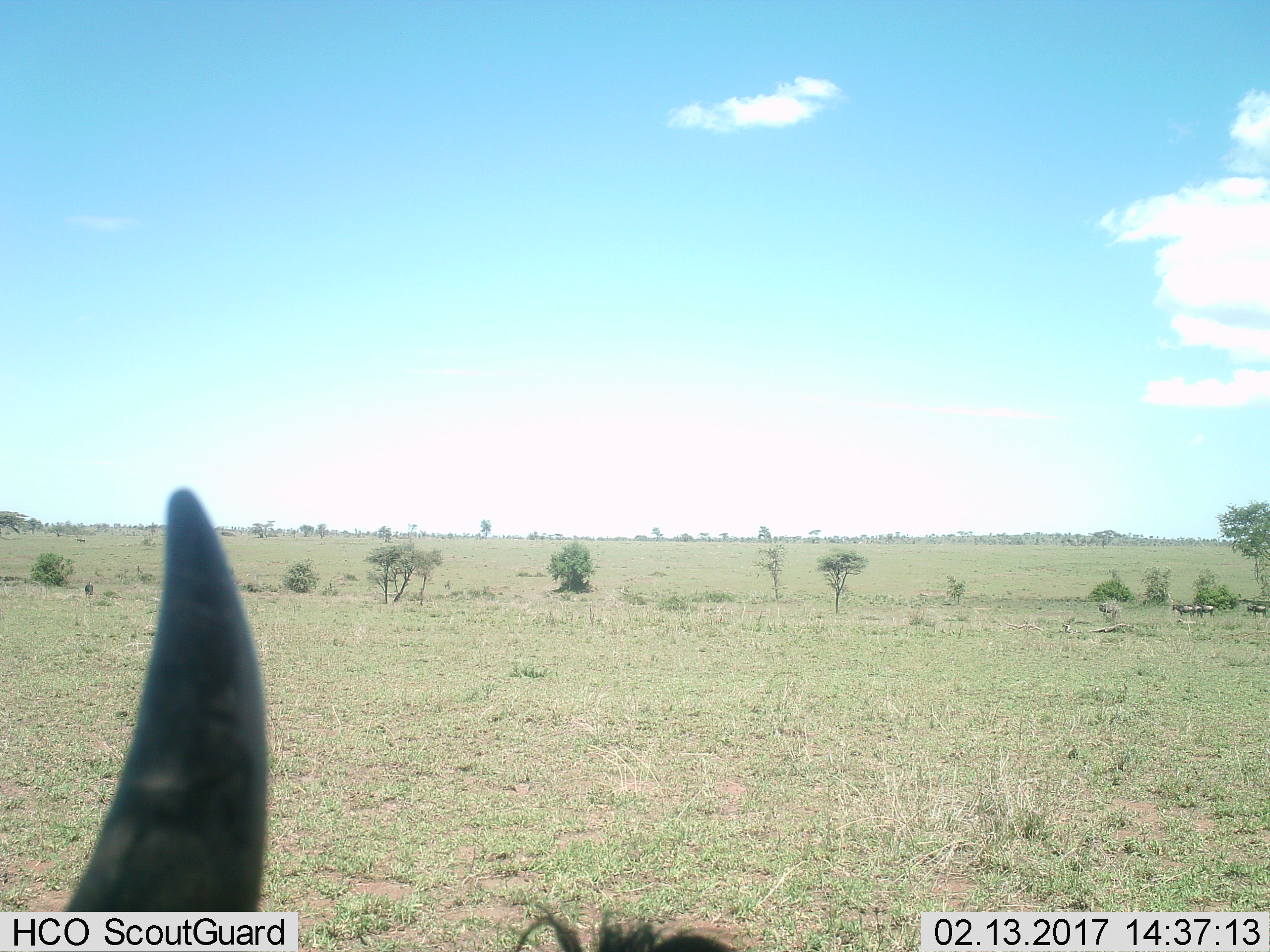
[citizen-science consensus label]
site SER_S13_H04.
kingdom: Animalia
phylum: Chordata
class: Mammalia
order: Artiodactyla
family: Bovidae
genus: Connochaetes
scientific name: Connochaetes taurinus taurinus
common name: blue wildebeest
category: wildebeestblue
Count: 1.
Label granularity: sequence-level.